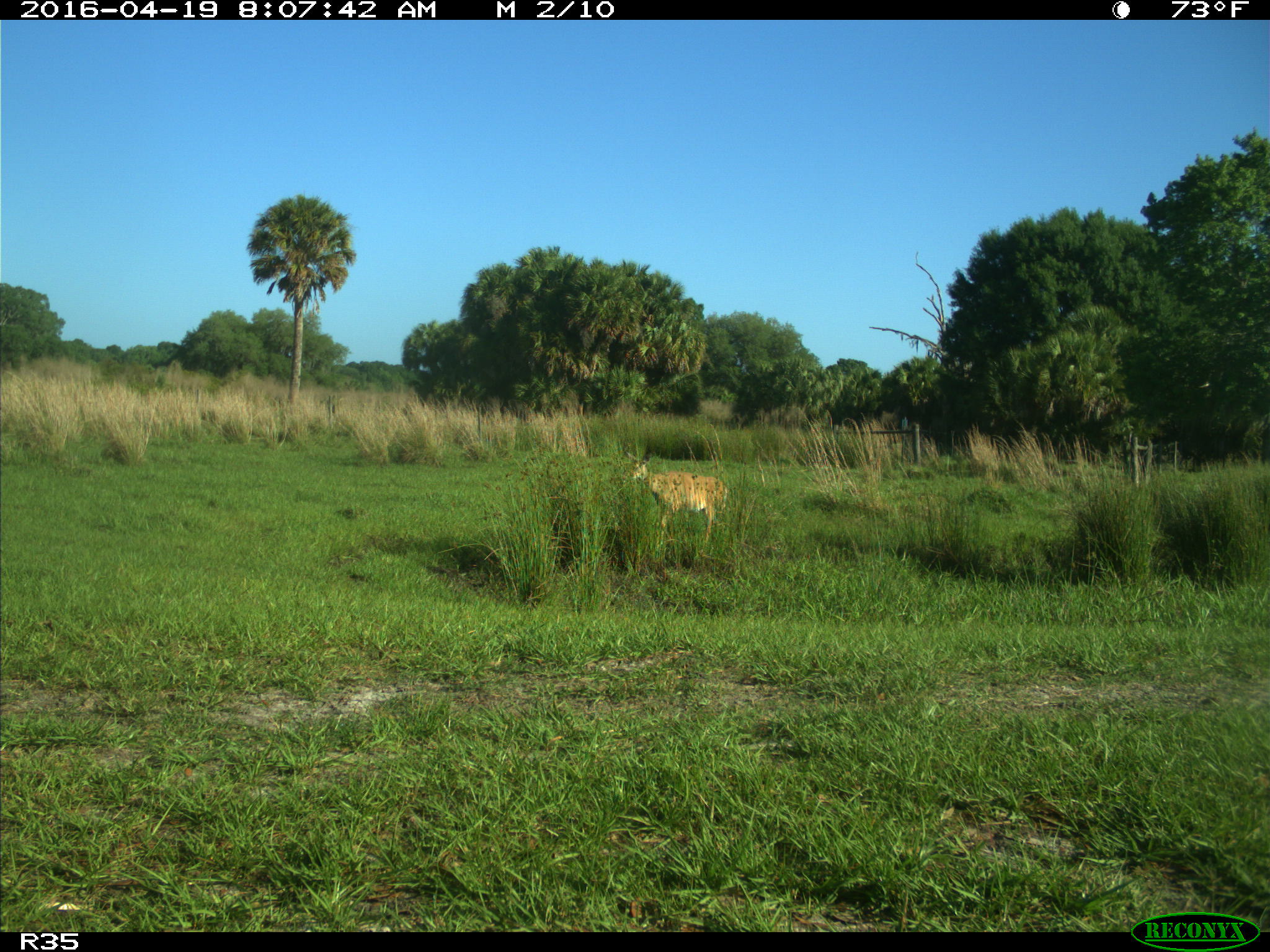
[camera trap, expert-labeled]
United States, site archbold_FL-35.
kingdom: Animalia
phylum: Chordata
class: Mammalia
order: Artiodactyla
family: Cervidae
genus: Odocoileus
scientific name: Odocoileus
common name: deer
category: unidentified deer